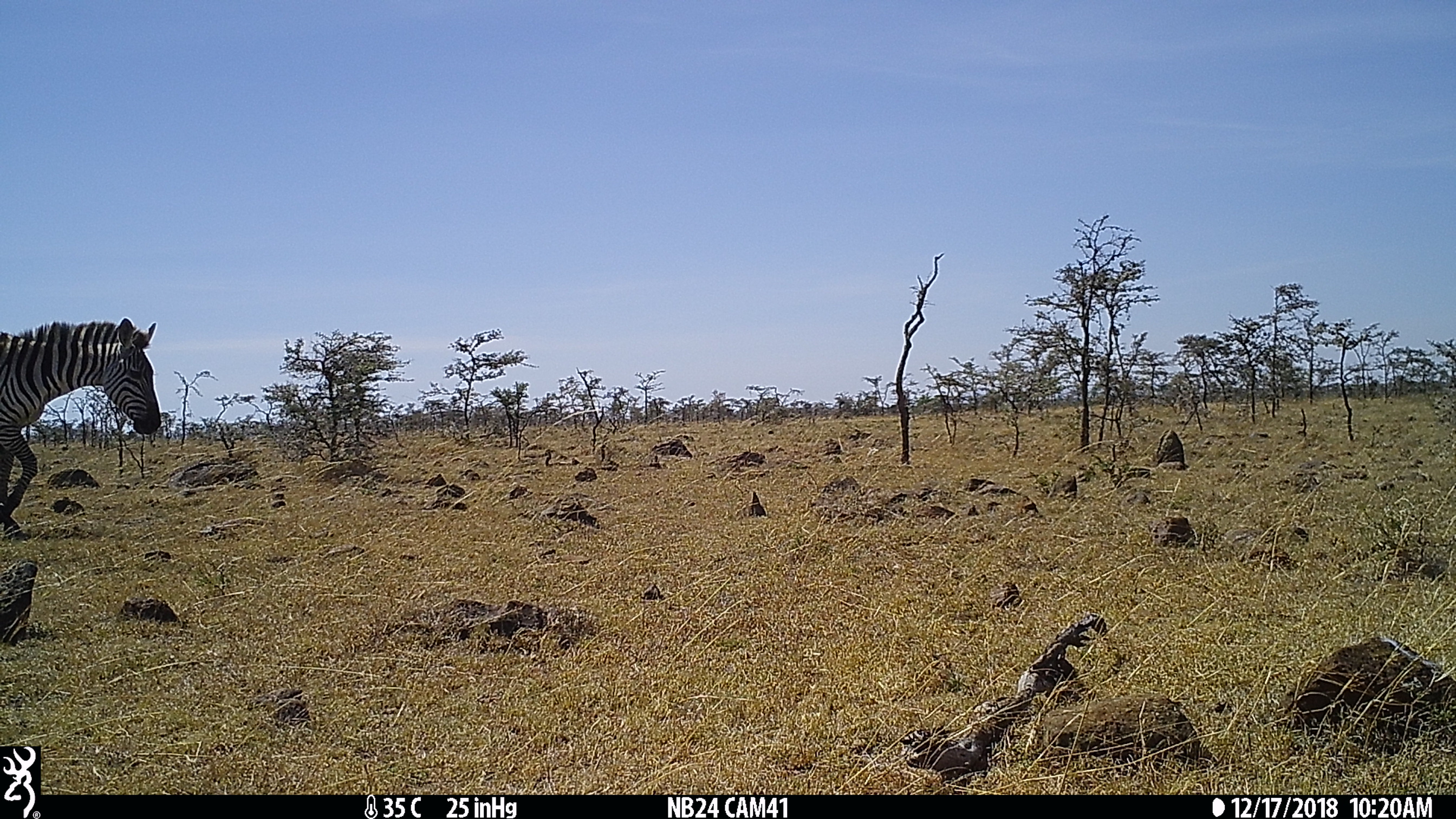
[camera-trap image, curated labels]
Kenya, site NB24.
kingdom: Animalia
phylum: Chordata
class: Mammalia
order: Perissodactyla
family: Equidae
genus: Equus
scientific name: Equus quagga burchellii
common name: burchell's zebra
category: zebra